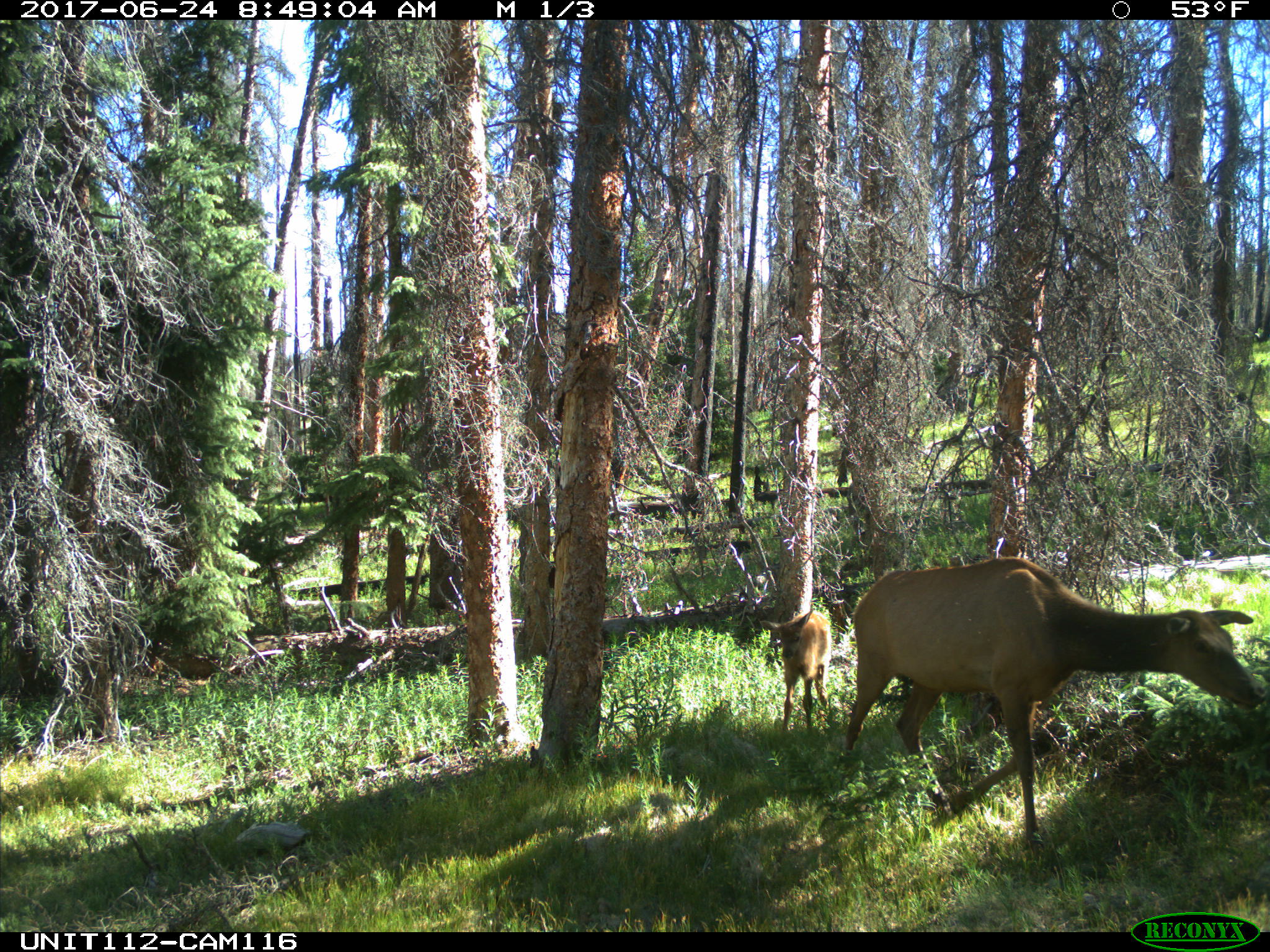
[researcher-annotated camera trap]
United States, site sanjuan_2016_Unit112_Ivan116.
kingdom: Animalia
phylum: Chordata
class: Mammalia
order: Artiodactyla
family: Cervidae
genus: Cervus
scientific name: Cervus elaphus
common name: red deer